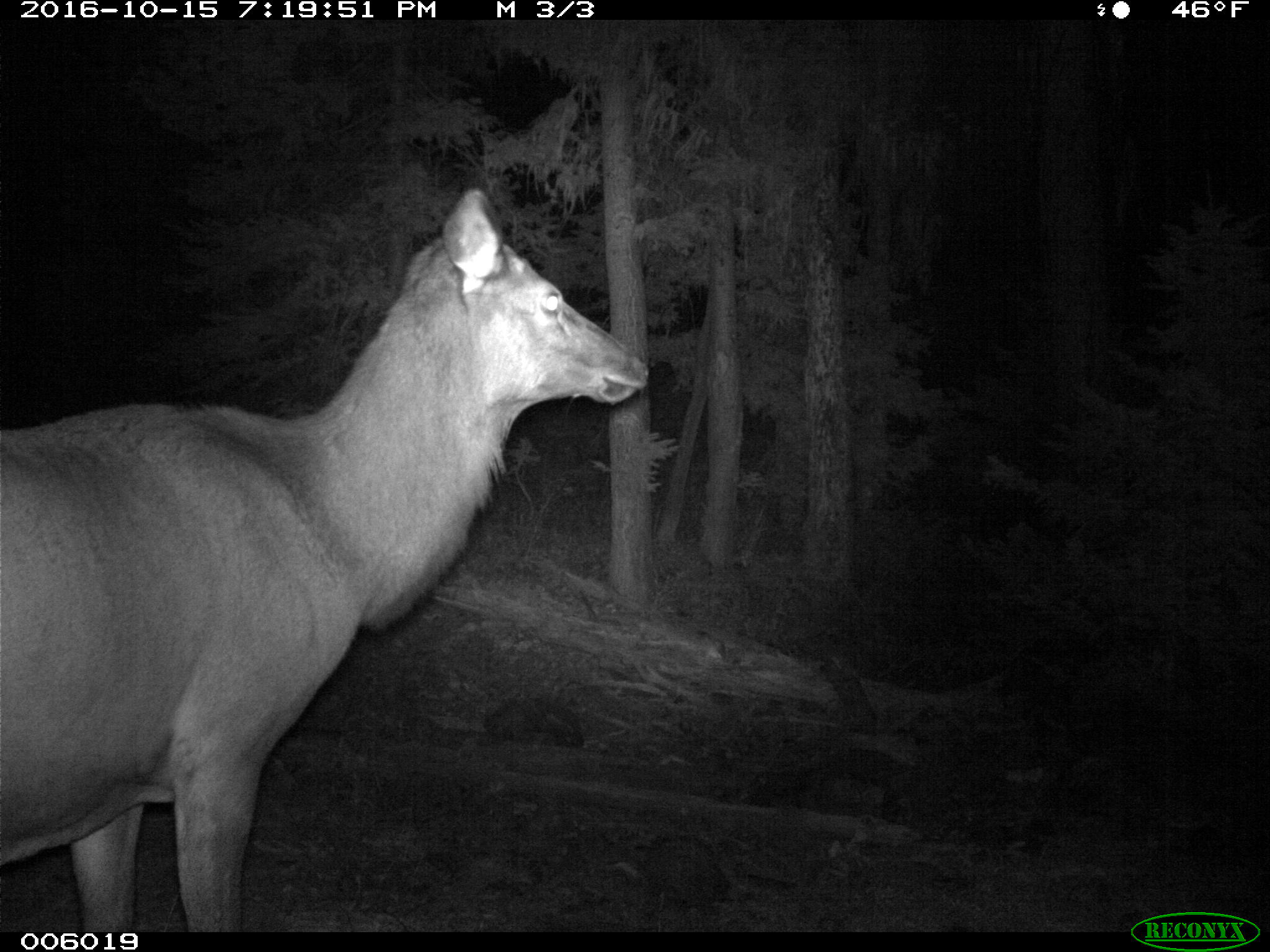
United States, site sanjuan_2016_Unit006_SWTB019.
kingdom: Animalia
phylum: Chordata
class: Mammalia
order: Artiodactyla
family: Cervidae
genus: Cervus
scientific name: Cervus elaphus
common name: red deer